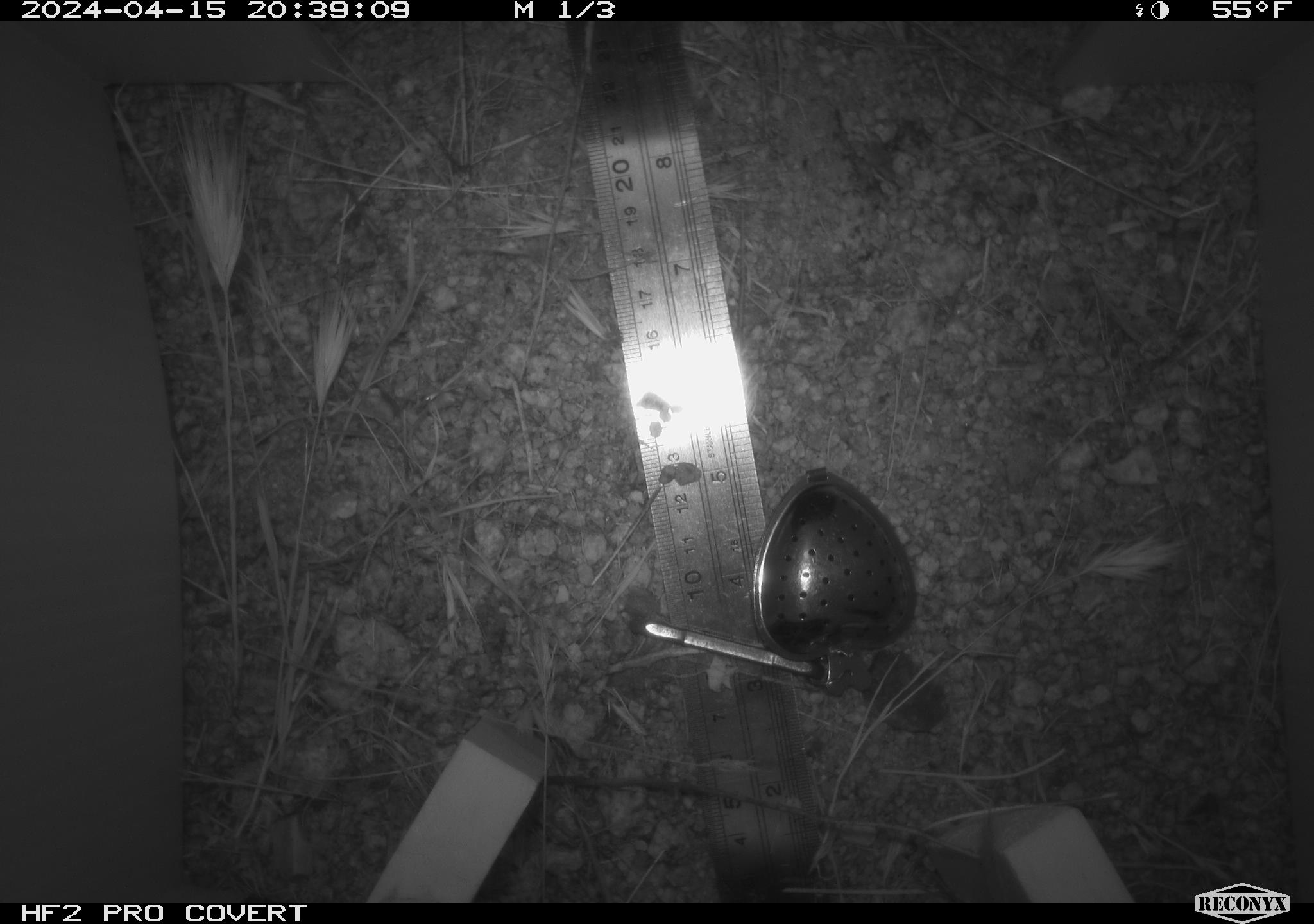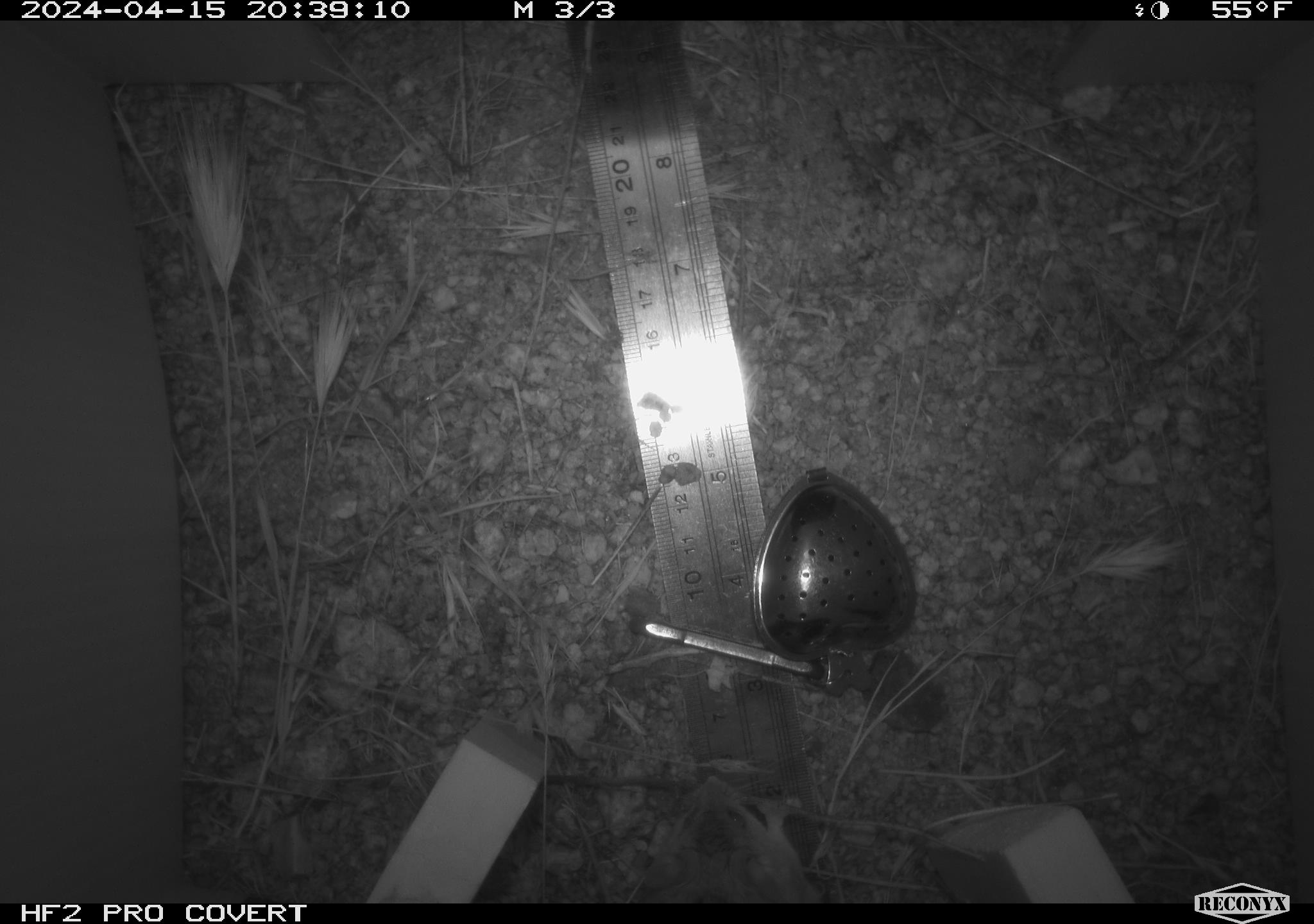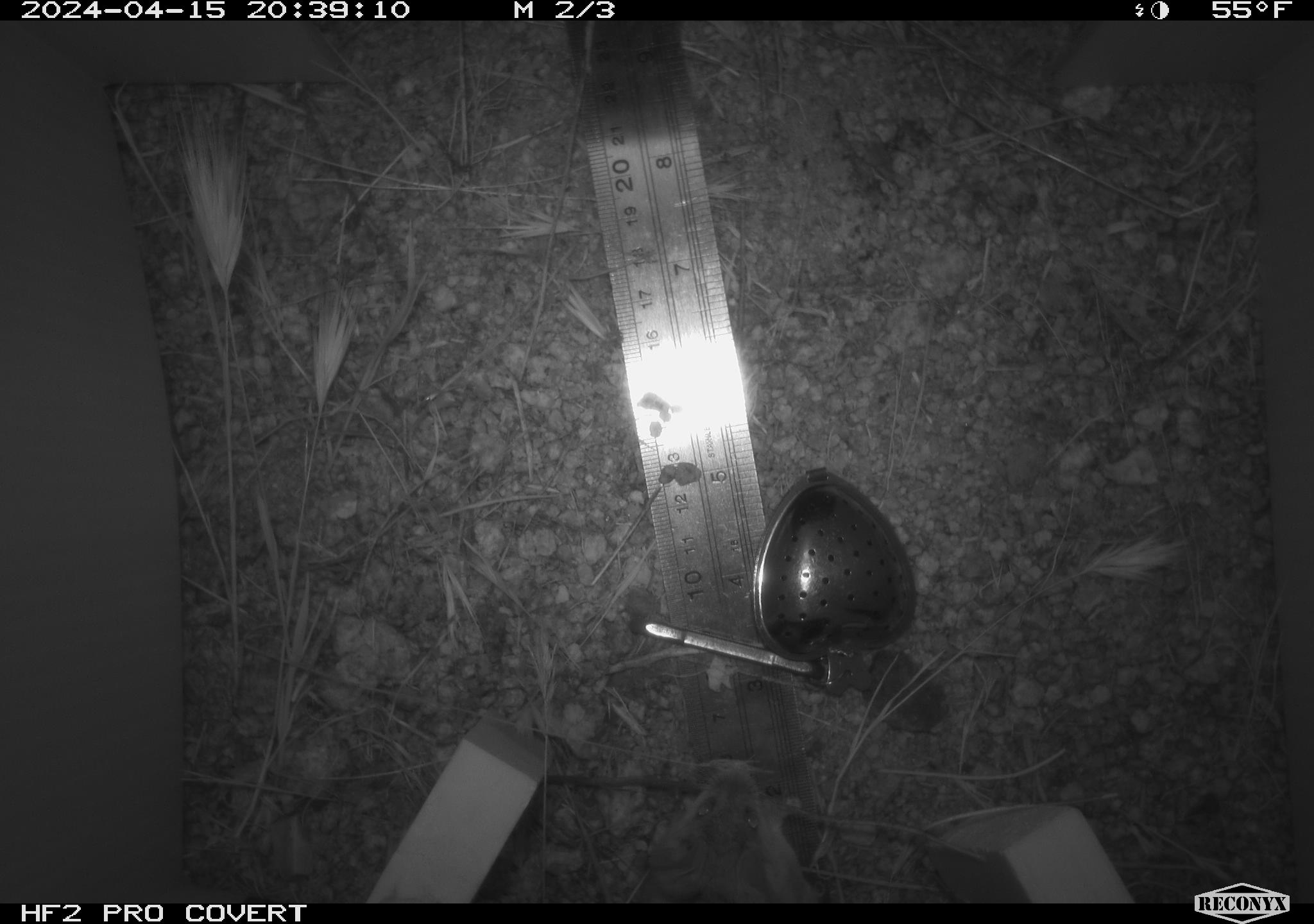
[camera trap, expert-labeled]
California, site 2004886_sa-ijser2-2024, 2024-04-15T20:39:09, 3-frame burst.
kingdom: Animalia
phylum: Chordata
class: Mammalia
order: Rodentia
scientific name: Rodentia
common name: mouse species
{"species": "mouse species (Rodentia)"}